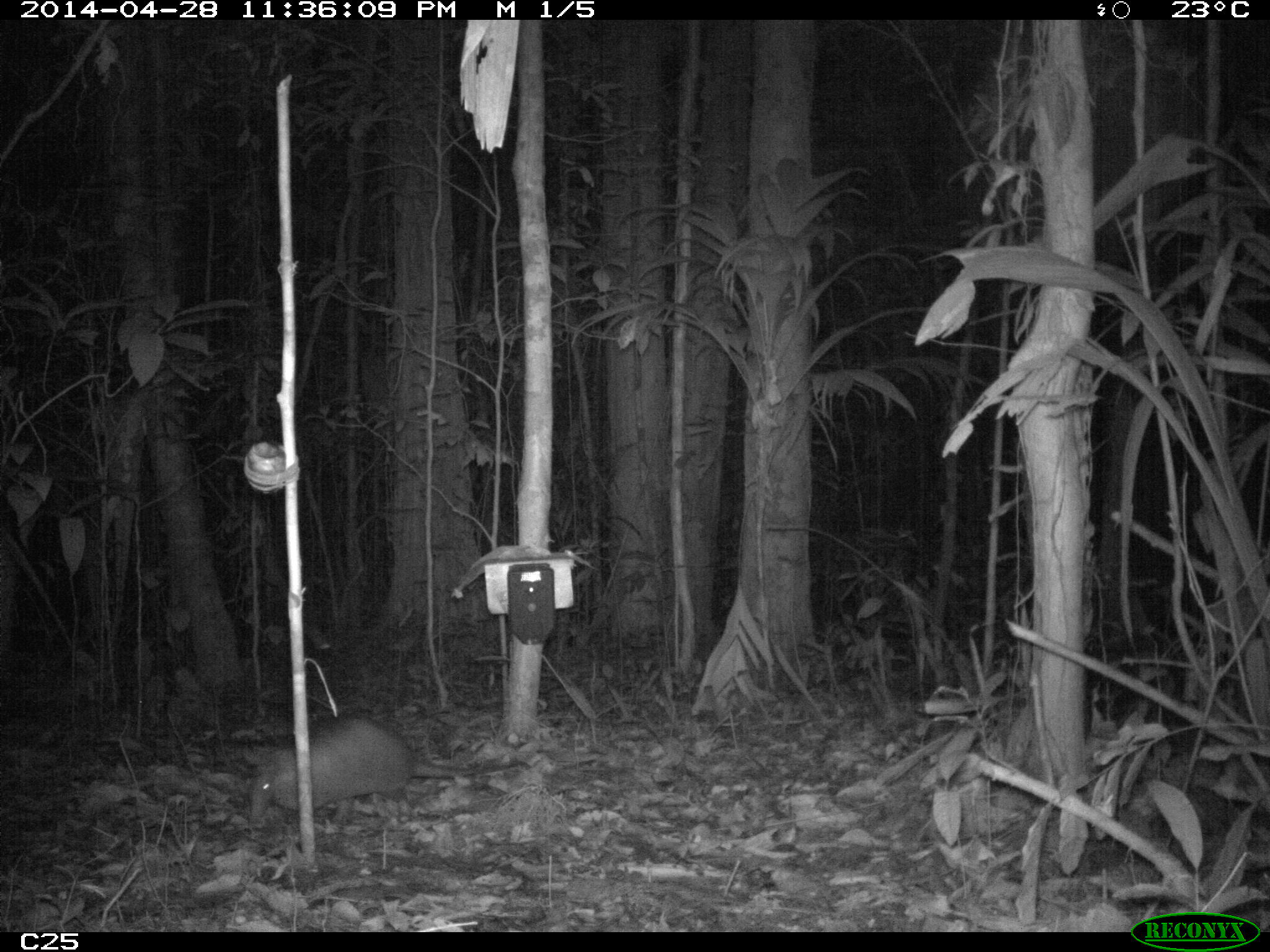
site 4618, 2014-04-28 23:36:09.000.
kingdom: Animalia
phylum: Chordata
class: Mammalia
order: Cingulata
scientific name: Cingulata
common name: armadillo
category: unknown armadillo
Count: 1.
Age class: adult.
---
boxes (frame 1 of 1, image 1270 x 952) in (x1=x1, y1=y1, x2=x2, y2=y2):
unknown armadillo: (x1=247, y1=713, x2=530, y2=830)